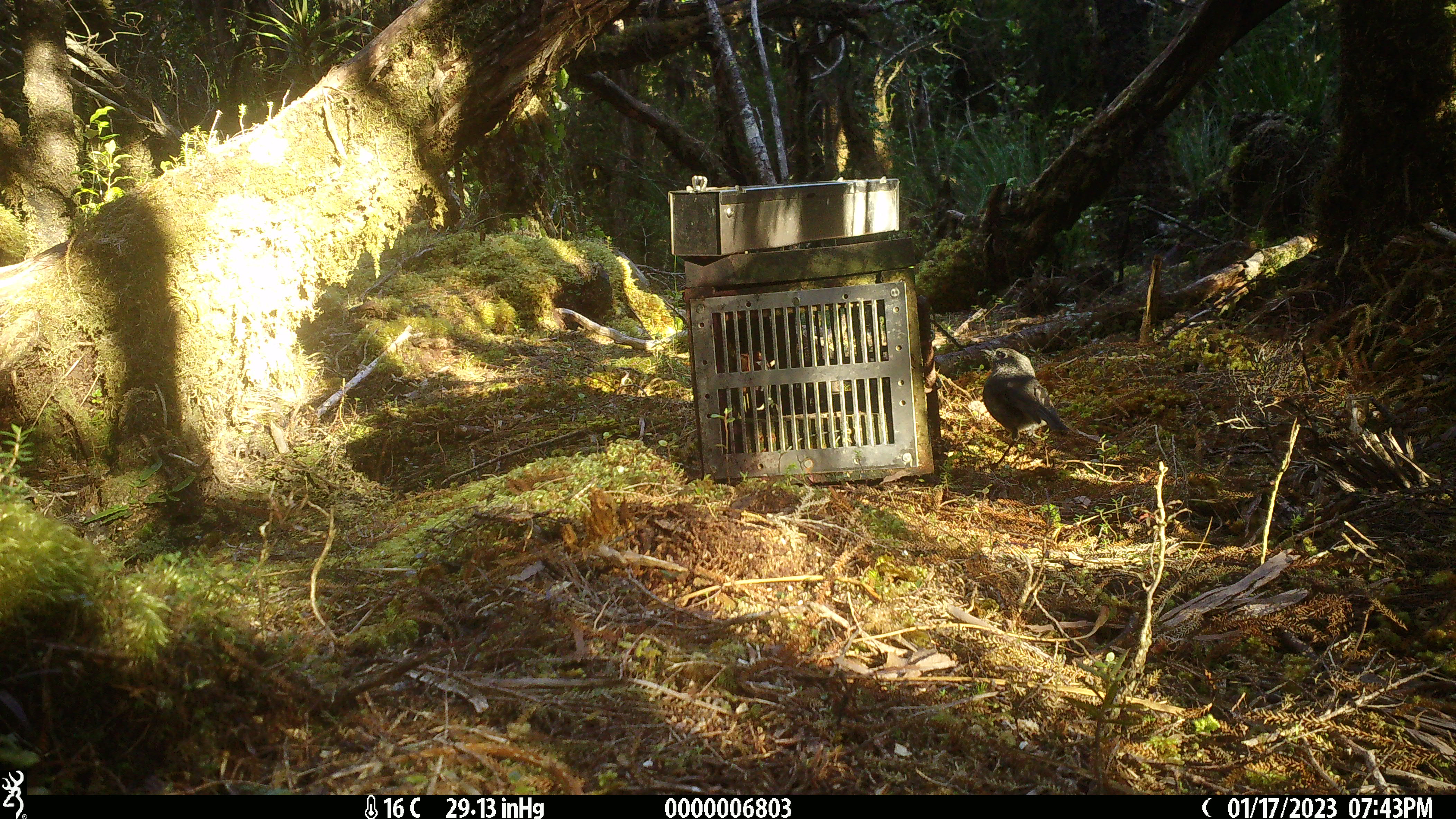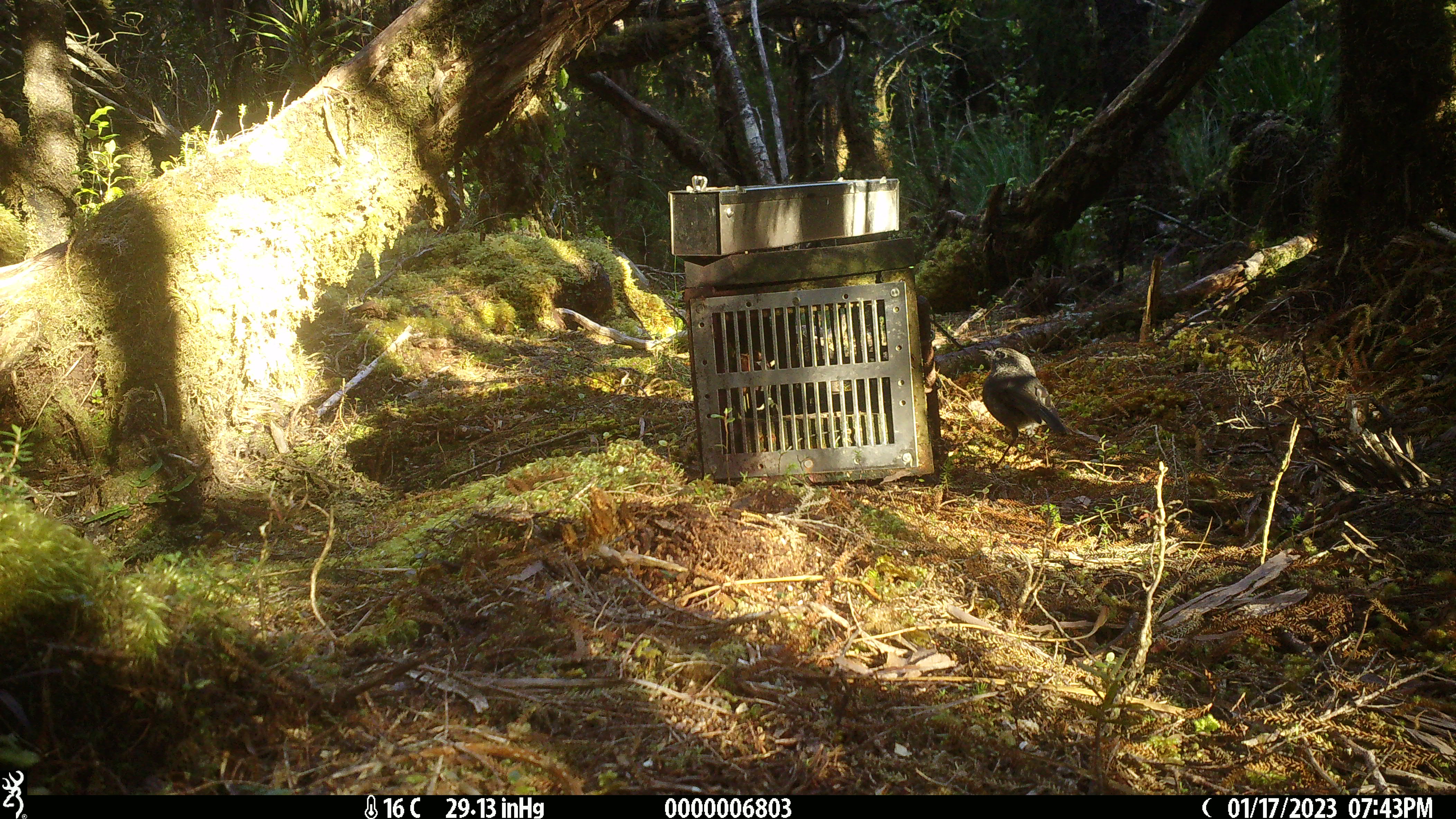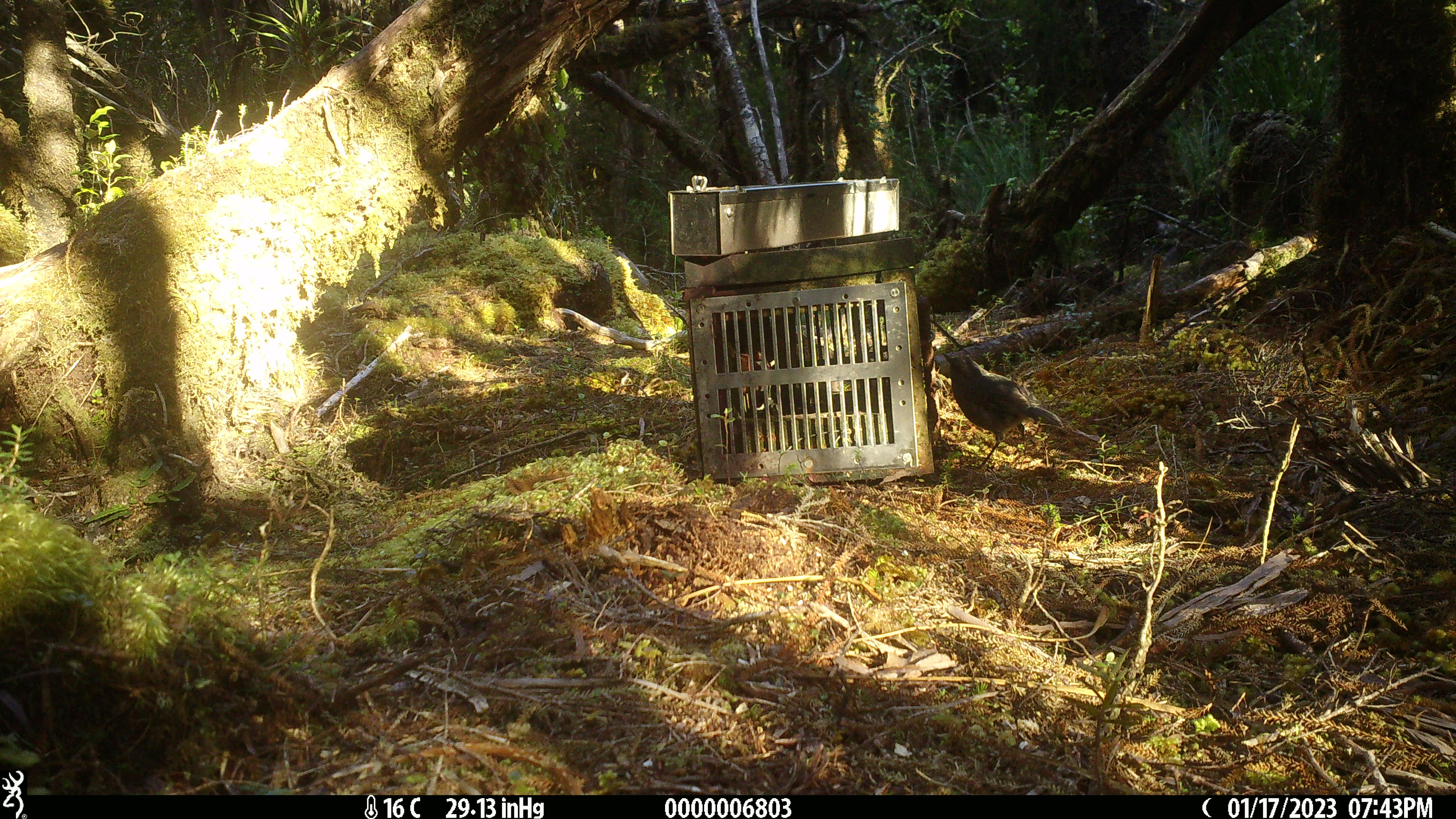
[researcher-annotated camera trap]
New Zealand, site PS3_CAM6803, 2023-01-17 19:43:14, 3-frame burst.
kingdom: Animalia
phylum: Chordata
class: Aves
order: Passeriformes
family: Petroicidae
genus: Petroica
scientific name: Petroica australis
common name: new zealand robin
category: robin